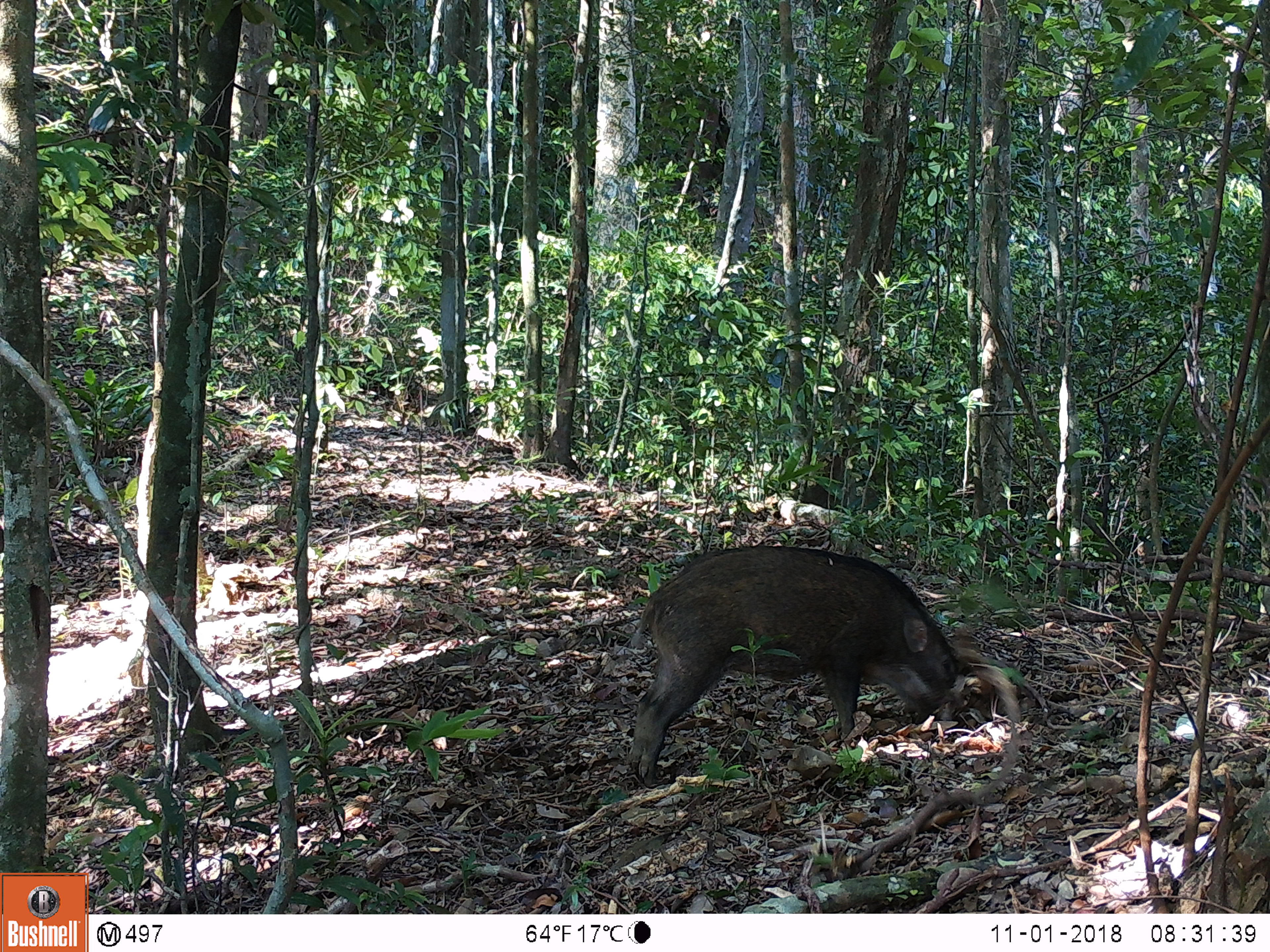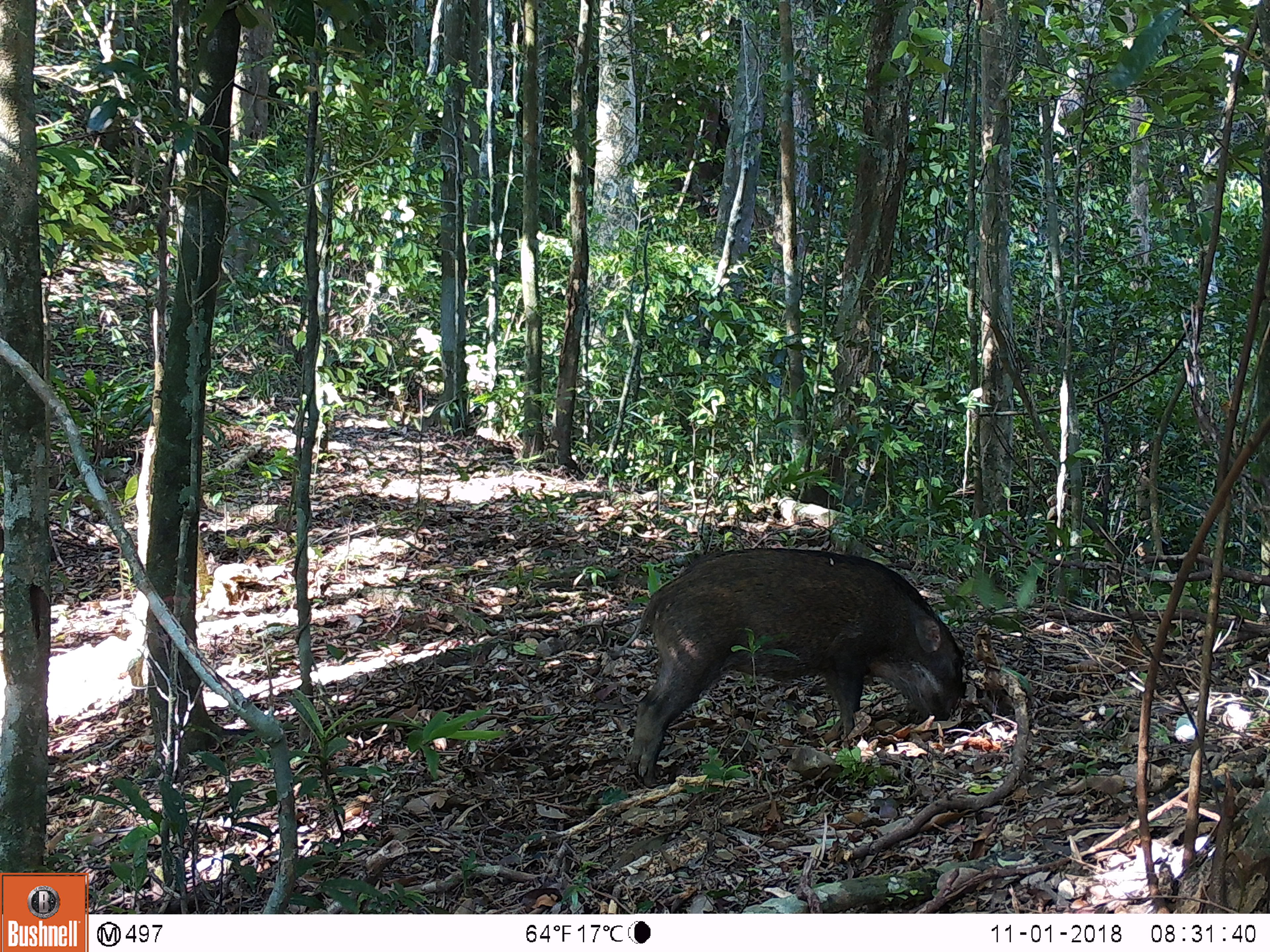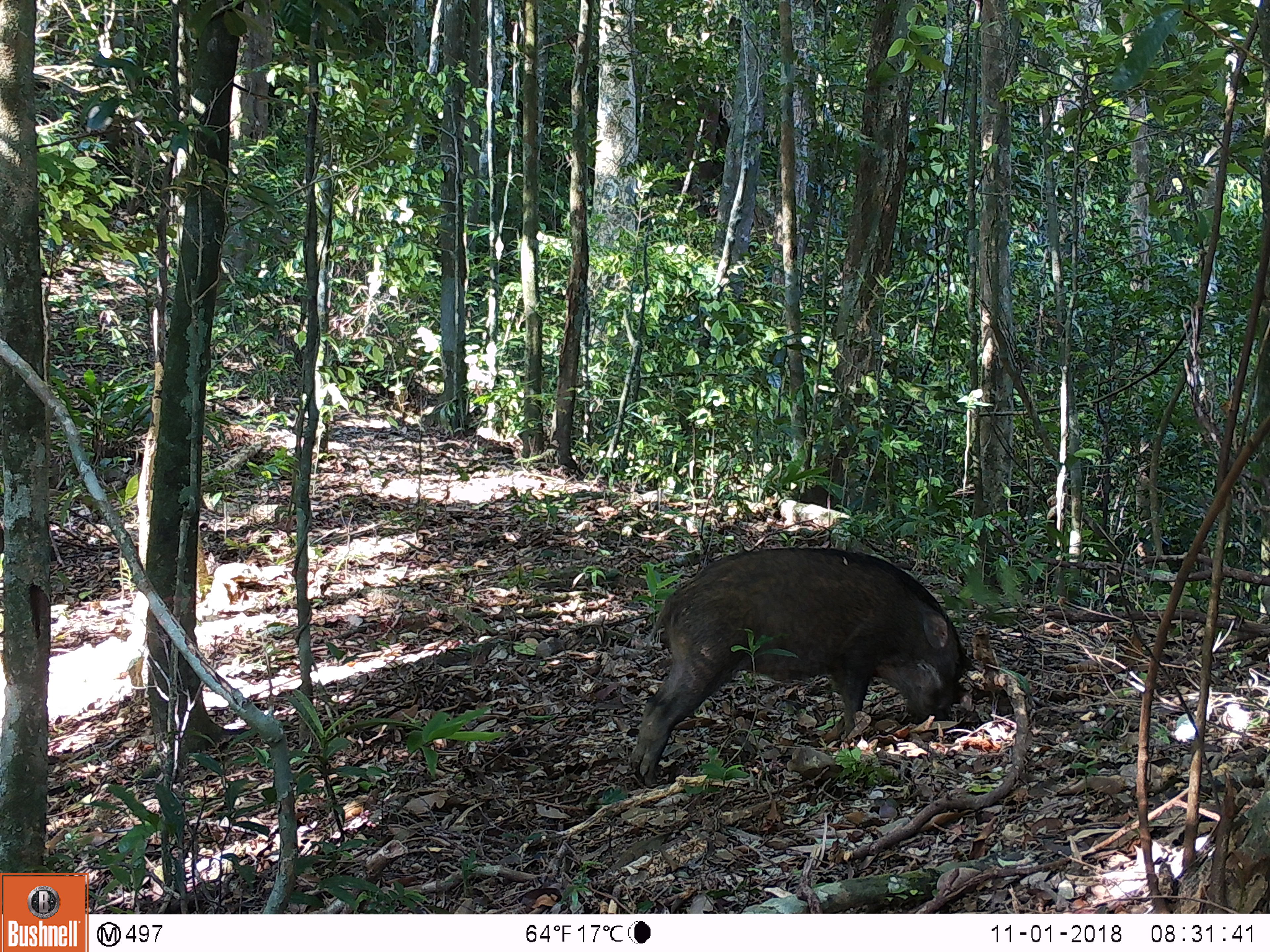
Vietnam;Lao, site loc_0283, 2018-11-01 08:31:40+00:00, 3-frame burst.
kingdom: Animalia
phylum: Chordata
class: Mammalia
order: Artiodactyla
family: Suidae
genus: Sus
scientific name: Sus scrofa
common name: eurasian wild pig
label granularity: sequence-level